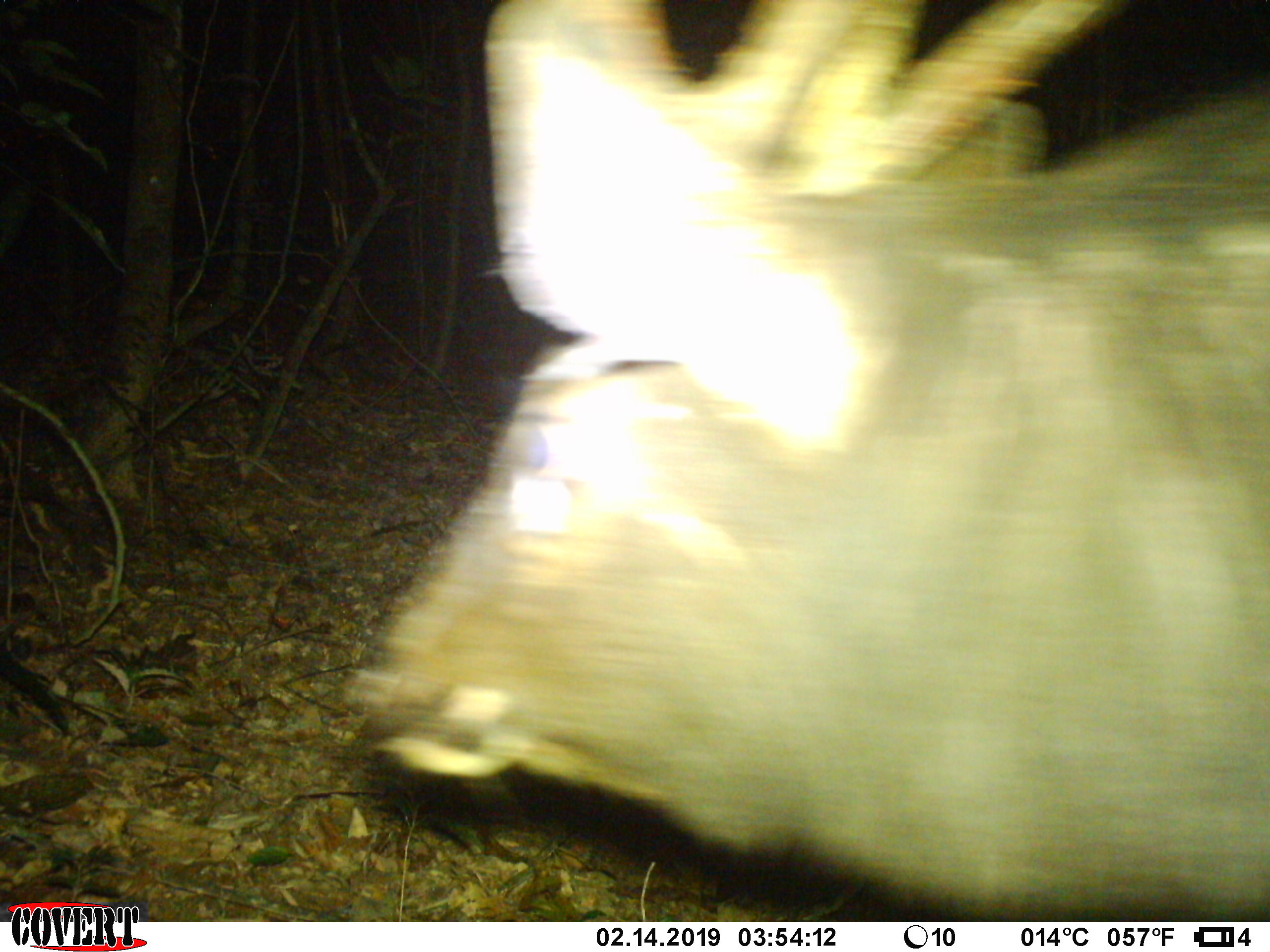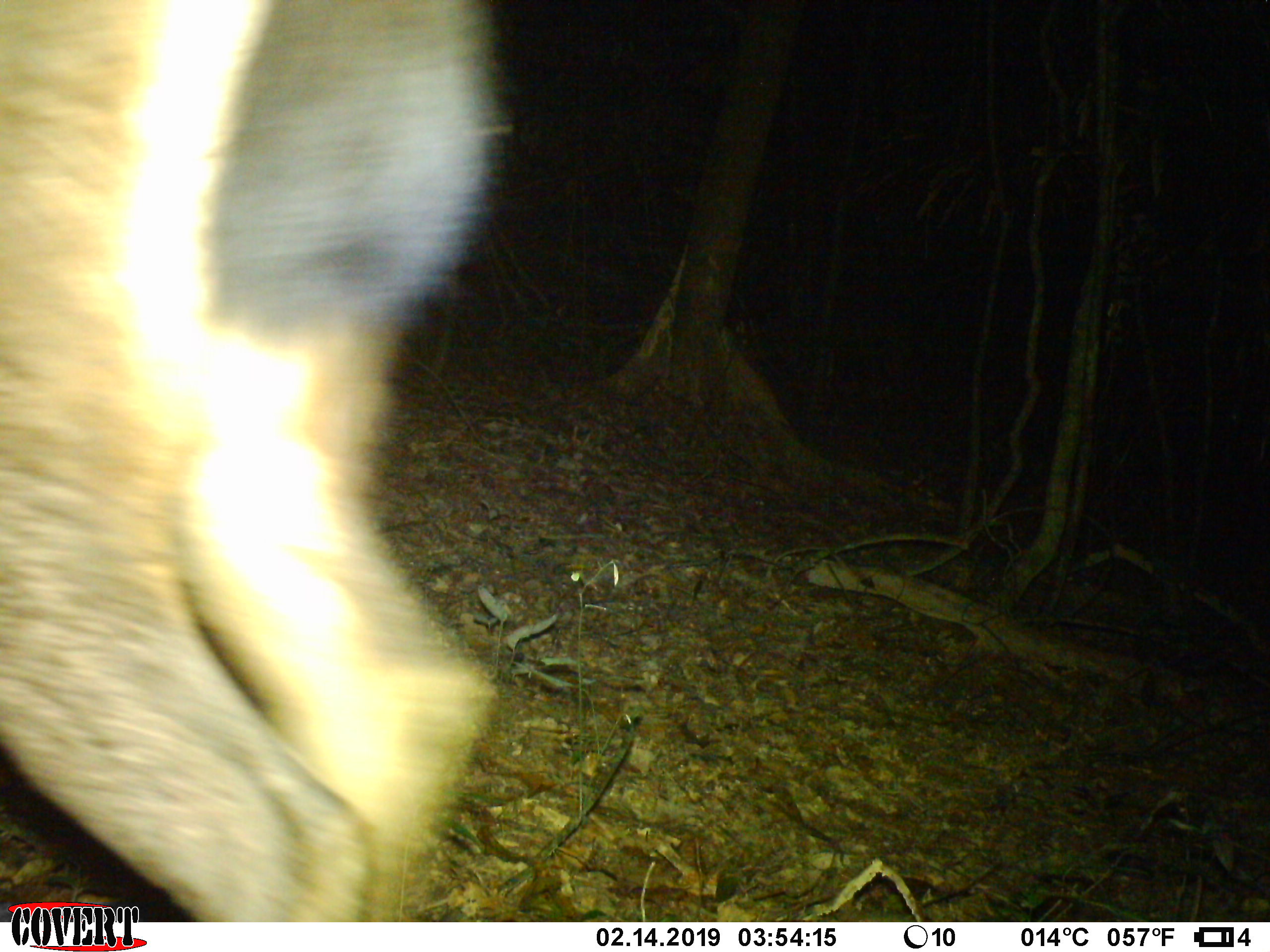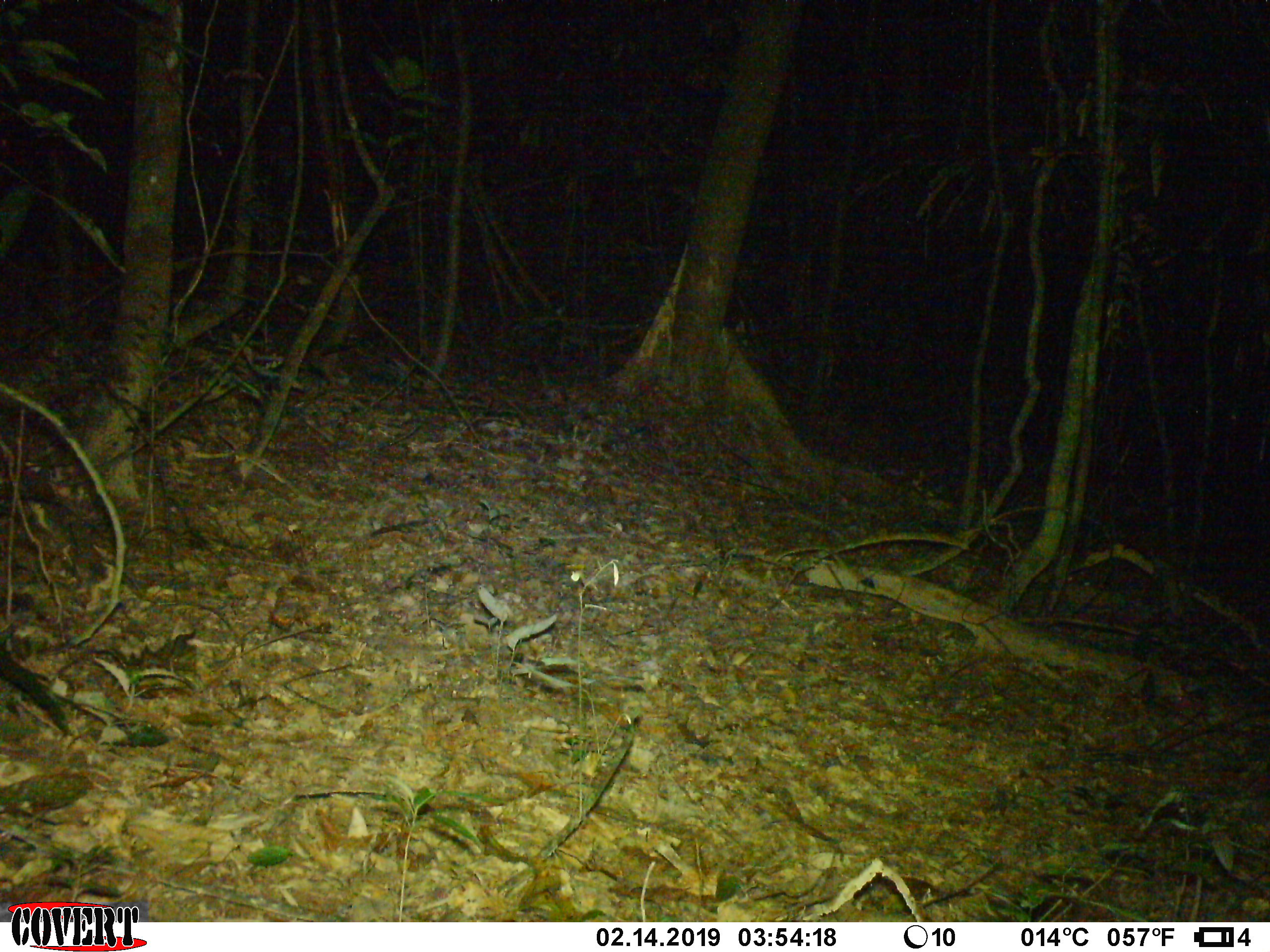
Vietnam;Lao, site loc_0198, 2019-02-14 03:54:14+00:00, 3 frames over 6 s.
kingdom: Animalia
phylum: Chordata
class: Mammalia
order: Artiodactyla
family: Cervidae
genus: Rusa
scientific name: Rusa unicolor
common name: sambar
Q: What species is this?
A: Sambar (Rusa unicolor).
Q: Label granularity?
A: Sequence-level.